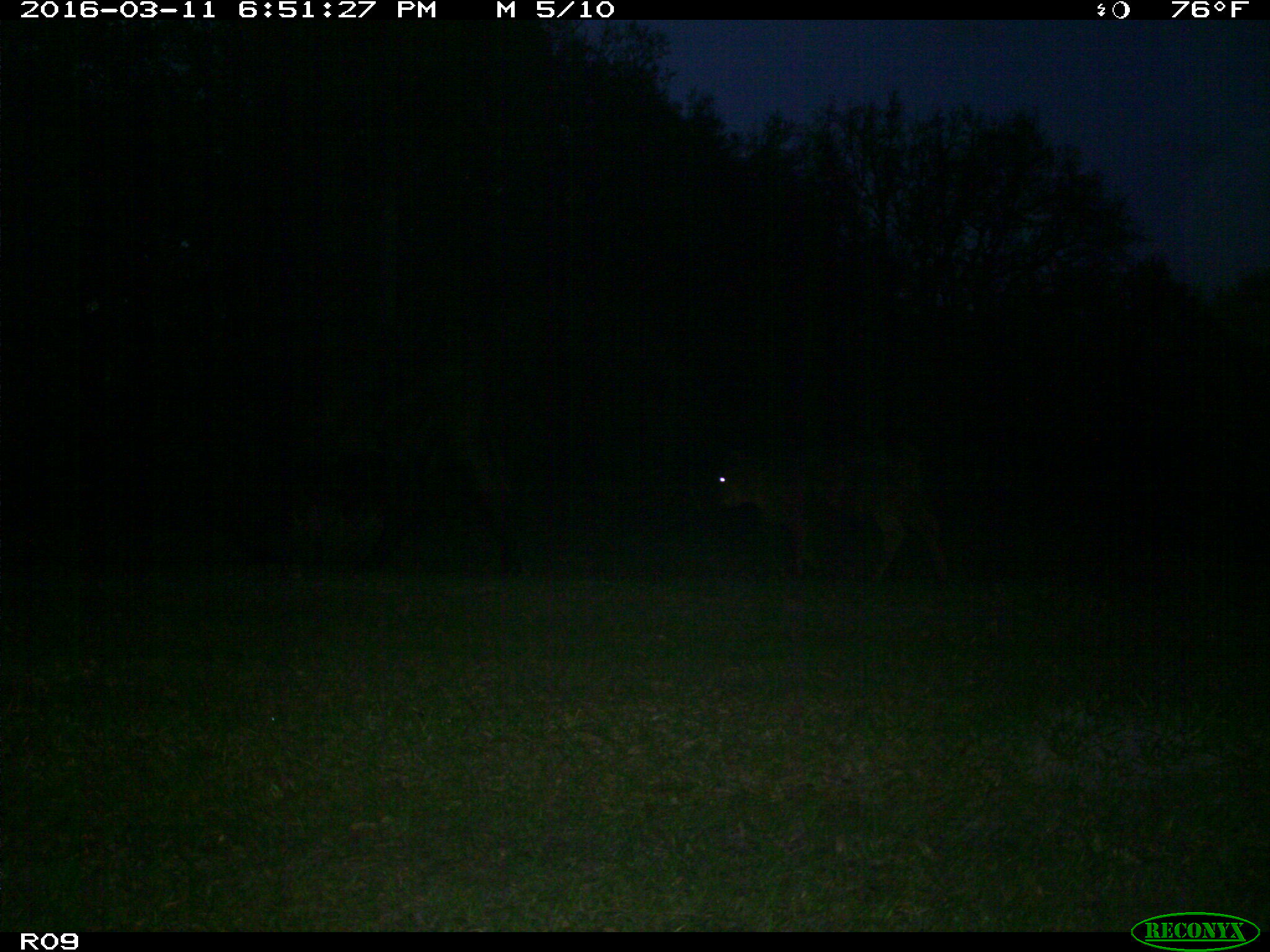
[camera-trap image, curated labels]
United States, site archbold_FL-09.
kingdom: Animalia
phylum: Chordata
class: Mammalia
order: Artiodactyla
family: Bovidae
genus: Bos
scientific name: Bos taurus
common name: domestic cow